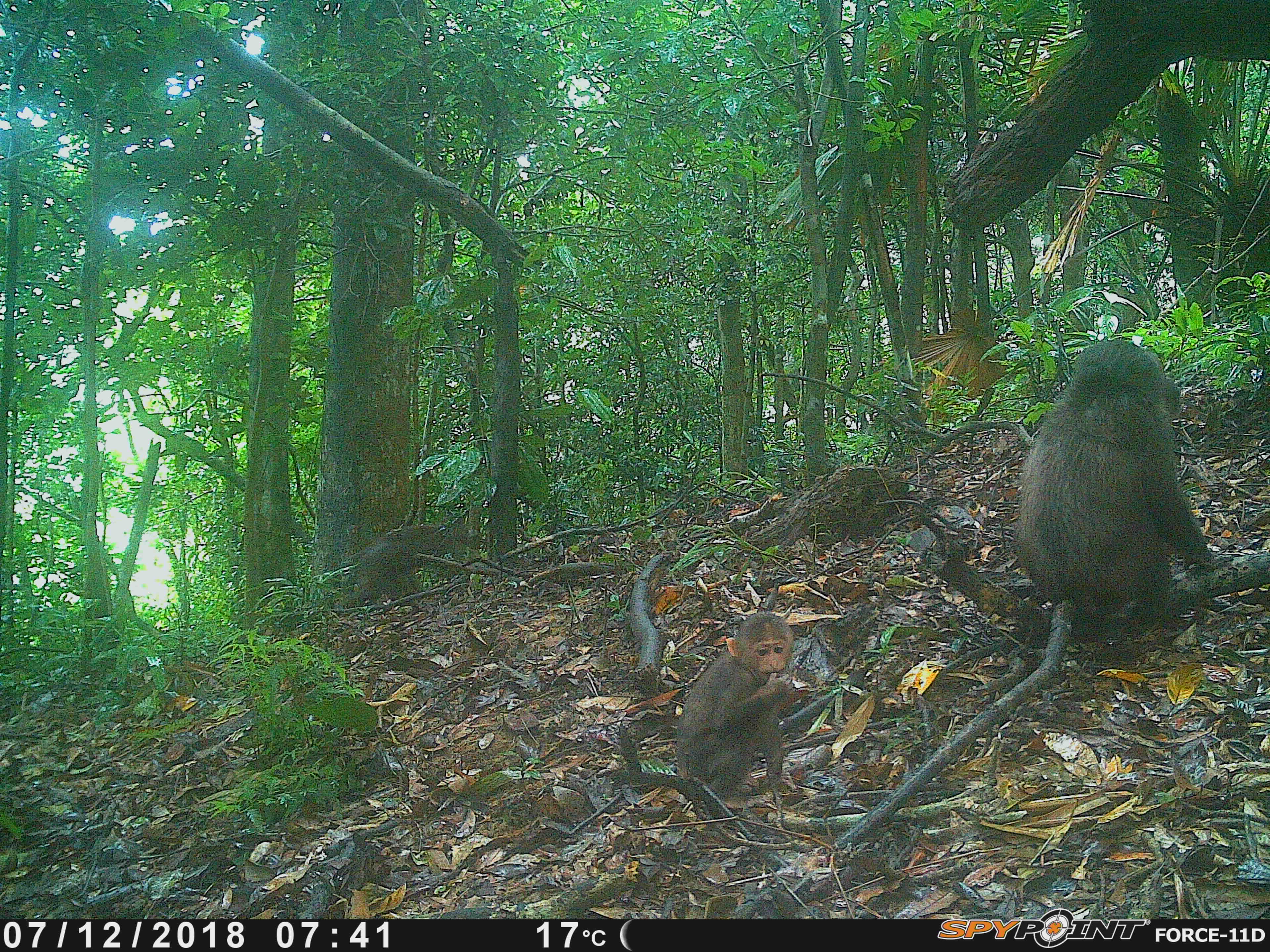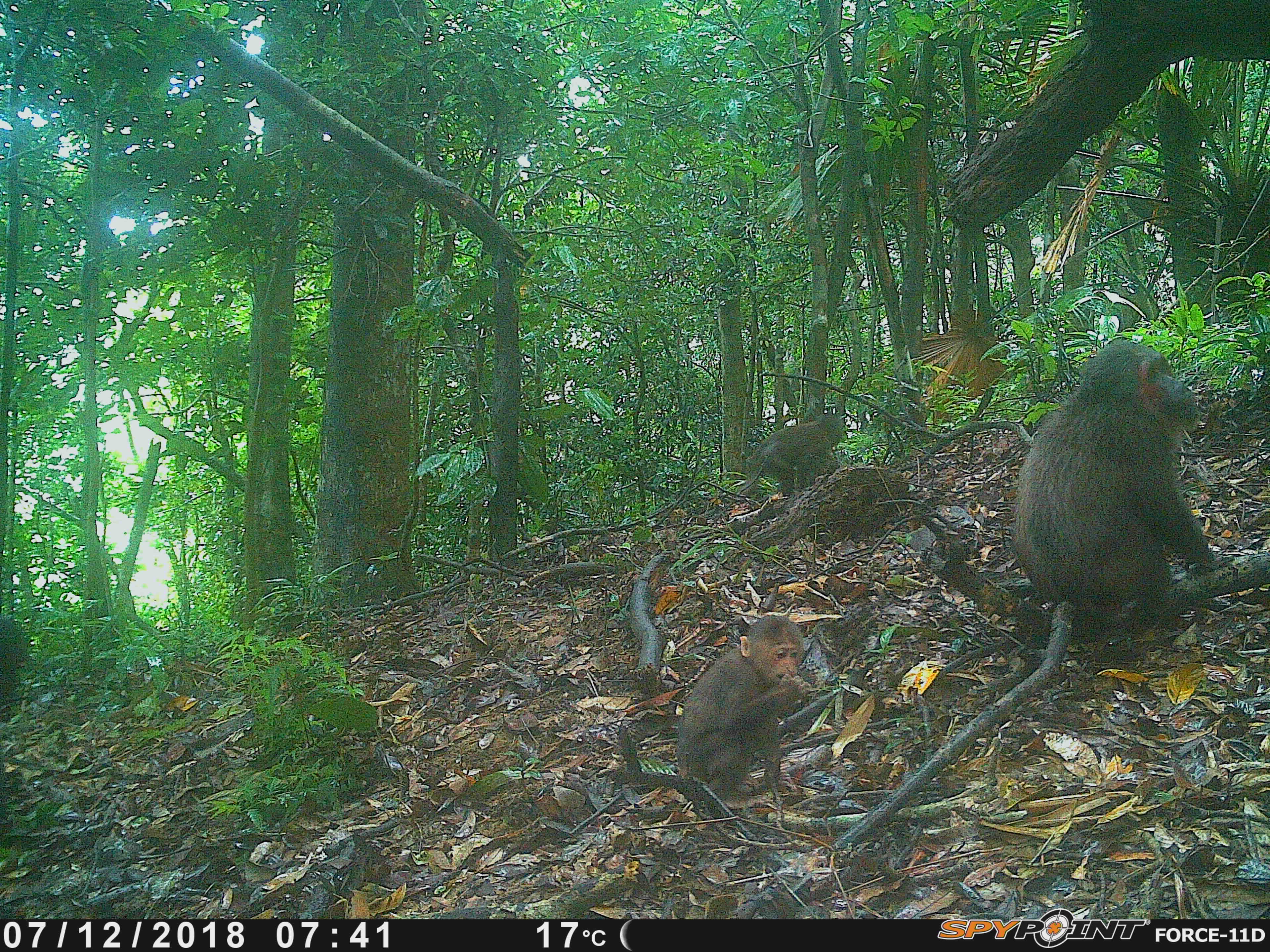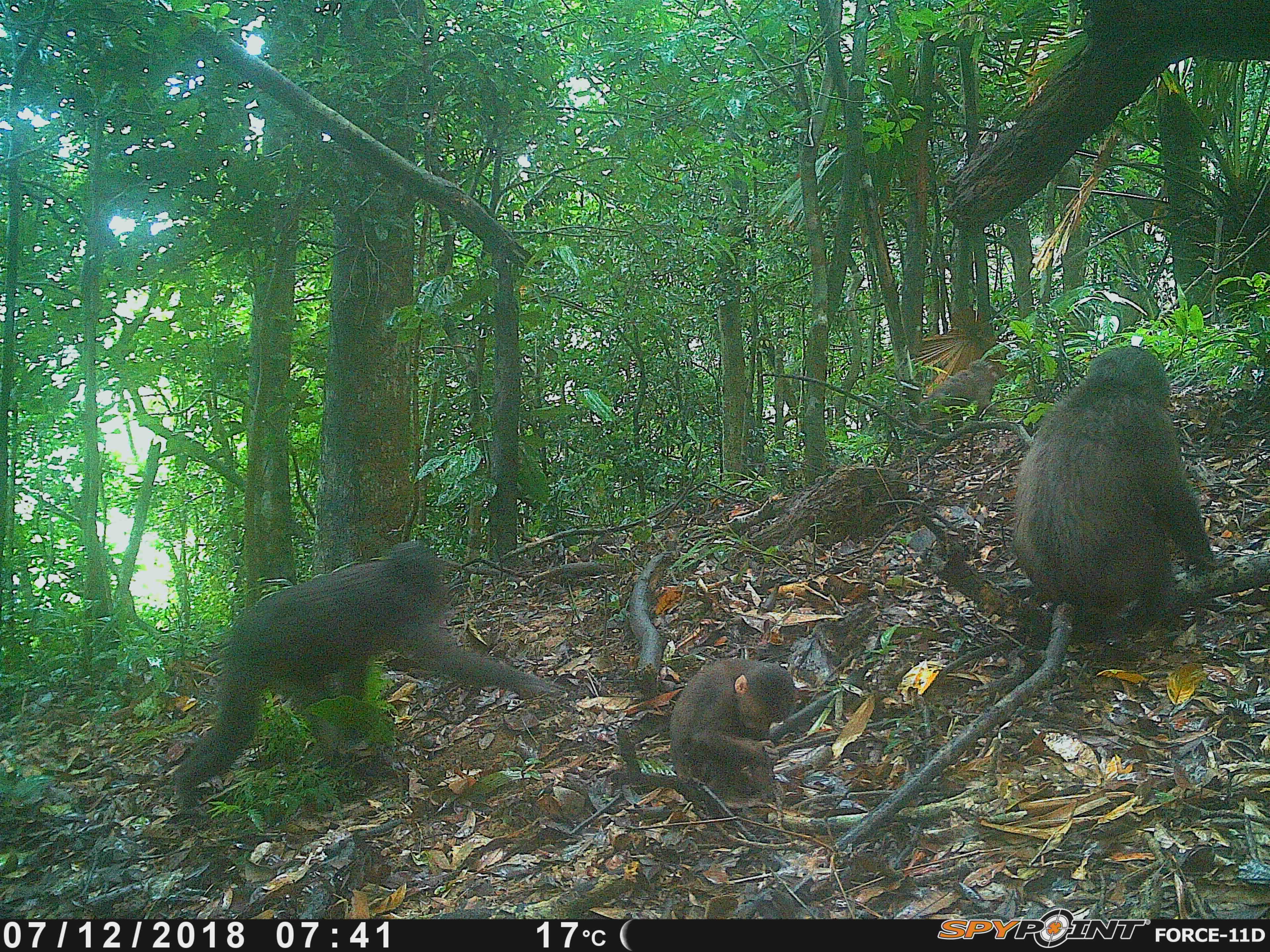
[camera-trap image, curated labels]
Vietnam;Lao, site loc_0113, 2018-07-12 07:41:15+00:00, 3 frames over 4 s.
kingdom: Animalia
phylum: Chordata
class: Mammalia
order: Primates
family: Cercopithecidae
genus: Macaca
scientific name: Macaca arctoides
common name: stump-tailed macaque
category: stump tailed macaque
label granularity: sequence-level